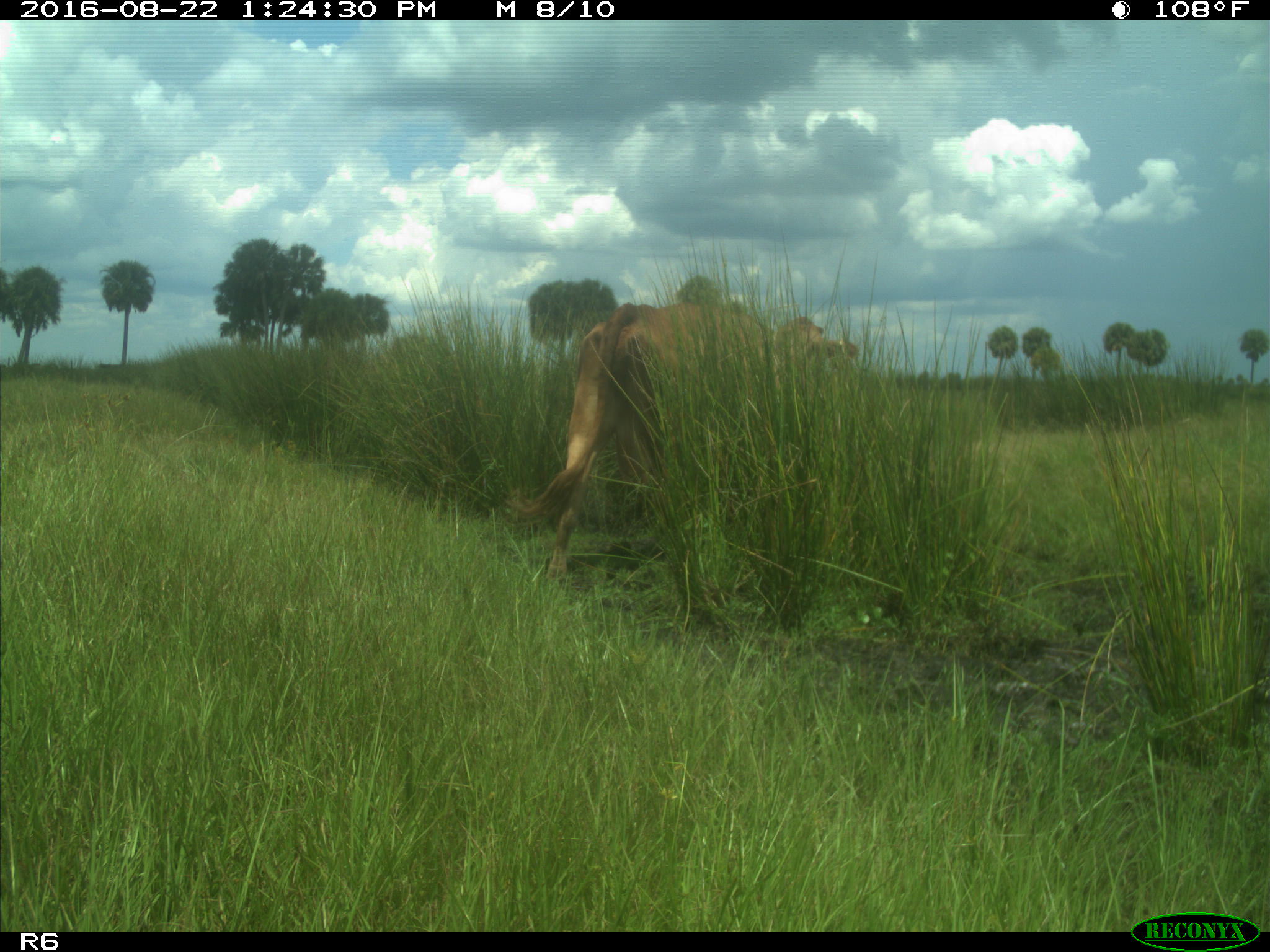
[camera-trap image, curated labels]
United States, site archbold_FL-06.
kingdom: Animalia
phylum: Chordata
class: Mammalia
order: Artiodactyla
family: Bovidae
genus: Bos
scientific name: Bos taurus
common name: domestic cow